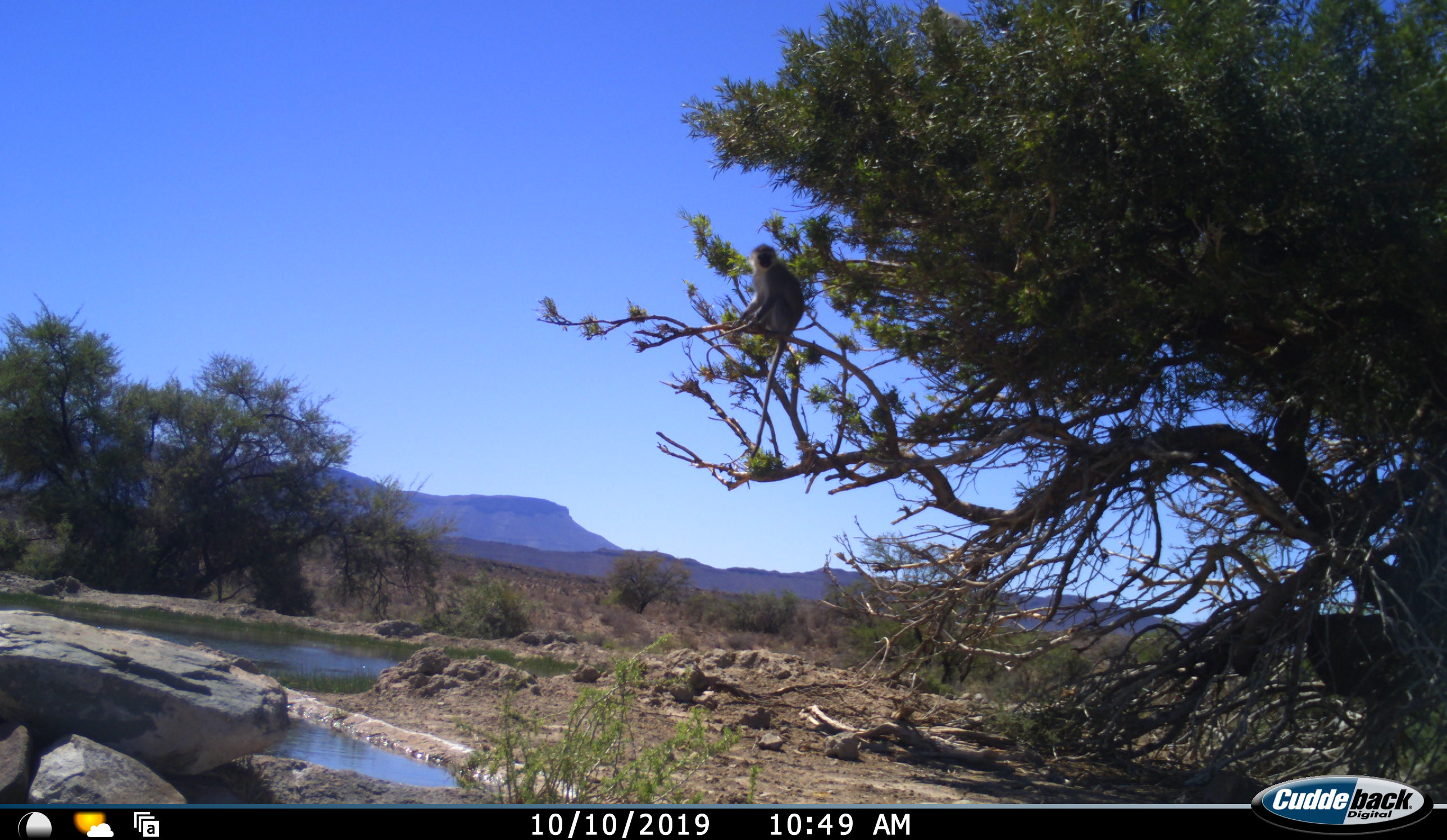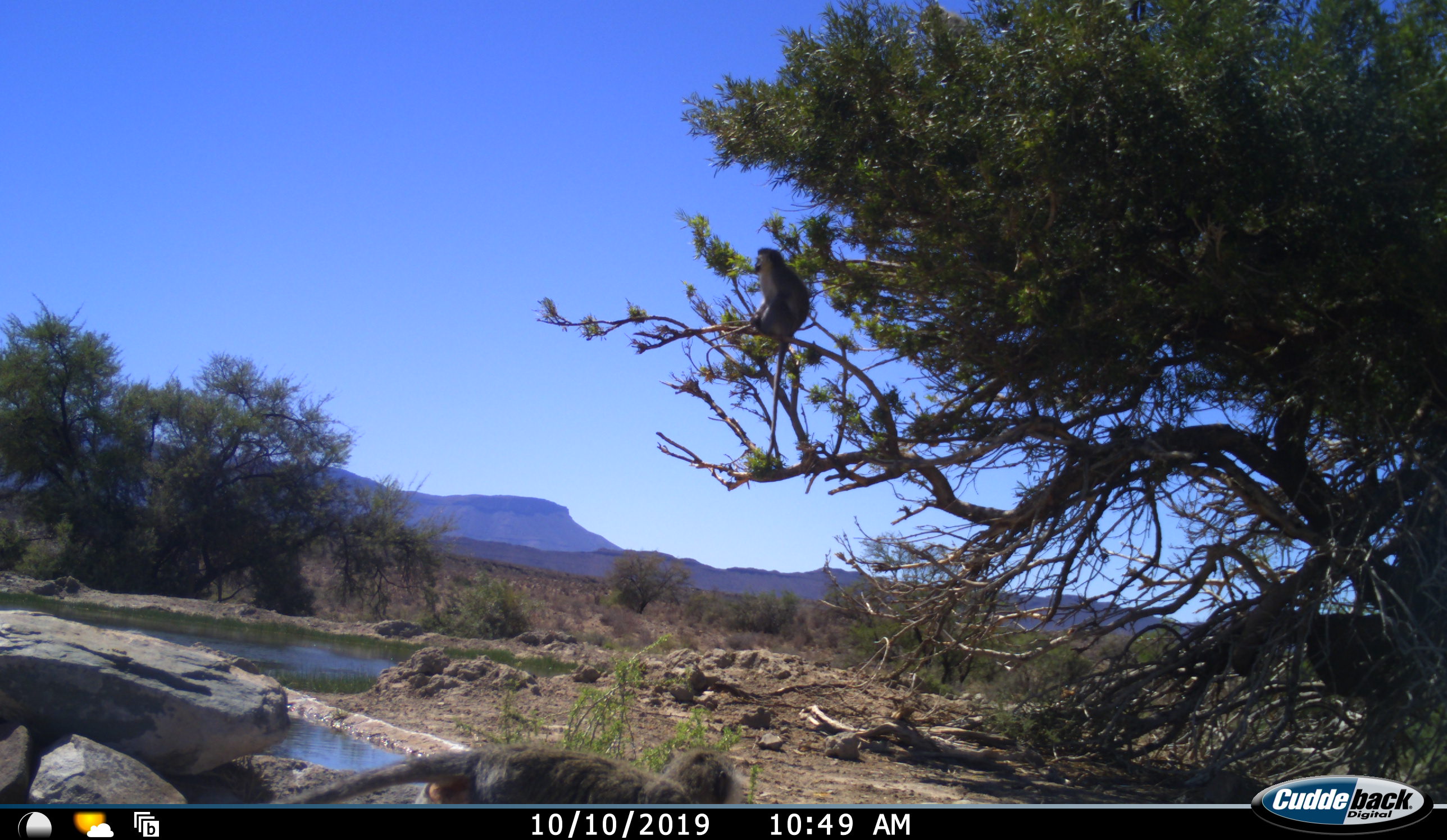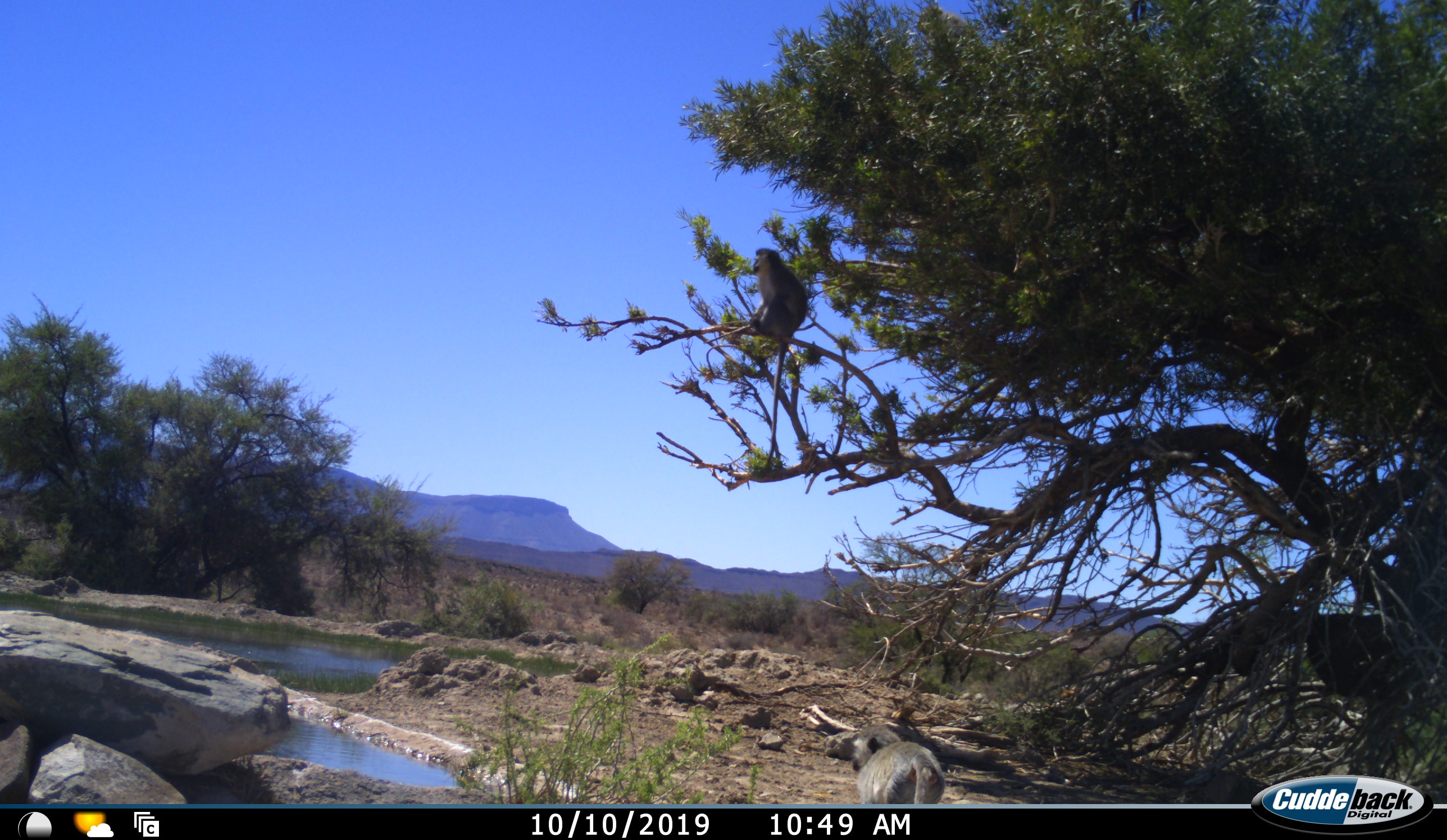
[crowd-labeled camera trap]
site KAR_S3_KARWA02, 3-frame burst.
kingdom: Animalia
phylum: Chordata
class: Mammalia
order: Primates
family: Cercopithecidae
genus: Chlorocebus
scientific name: Chlorocebus pygerythrus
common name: vervet monkey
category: monkeyvervet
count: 2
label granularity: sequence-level